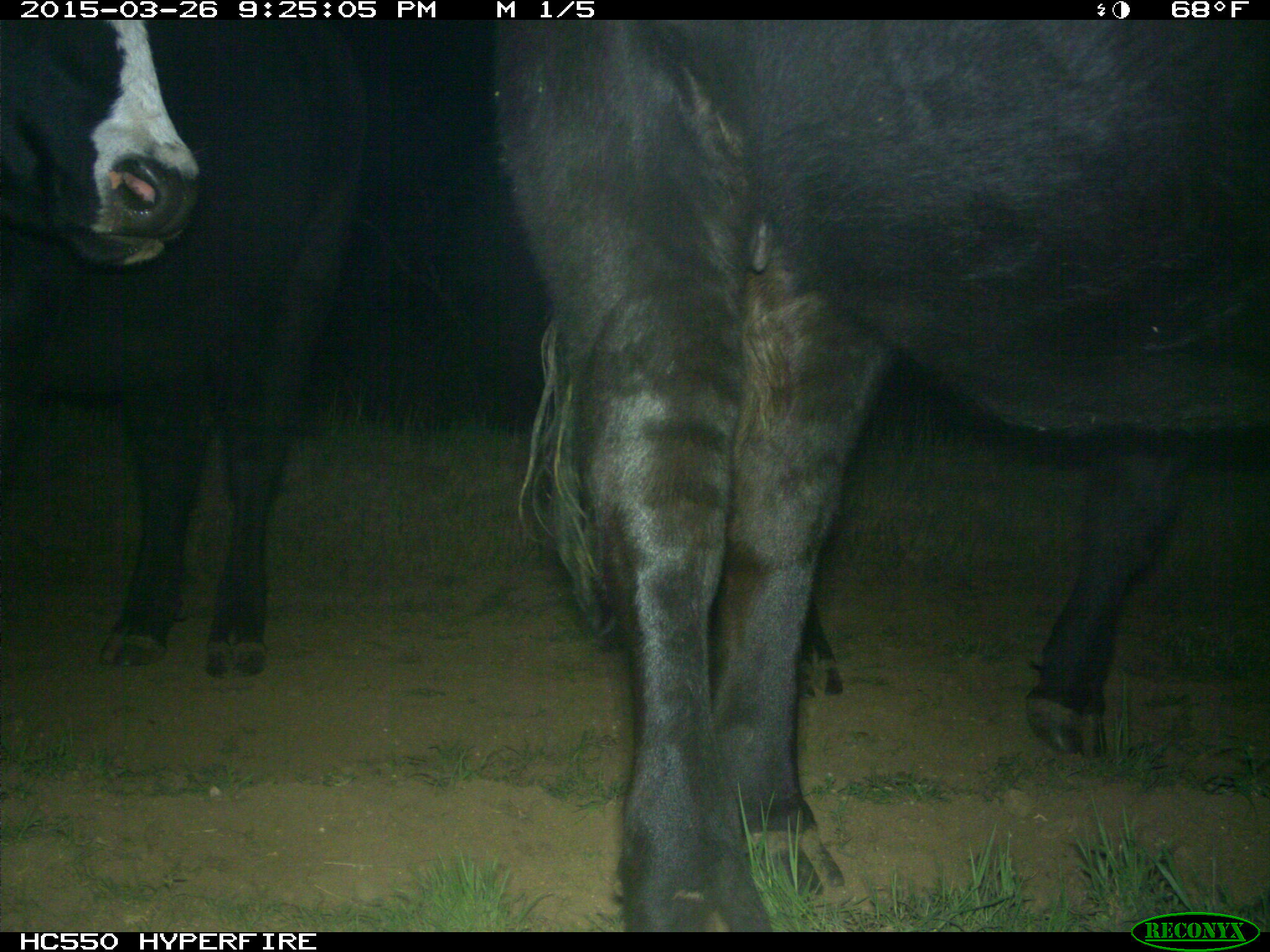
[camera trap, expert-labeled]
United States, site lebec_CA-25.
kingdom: Animalia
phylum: Chordata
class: Mammalia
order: Artiodactyla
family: Bovidae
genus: Bos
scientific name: Bos taurus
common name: domestic cow